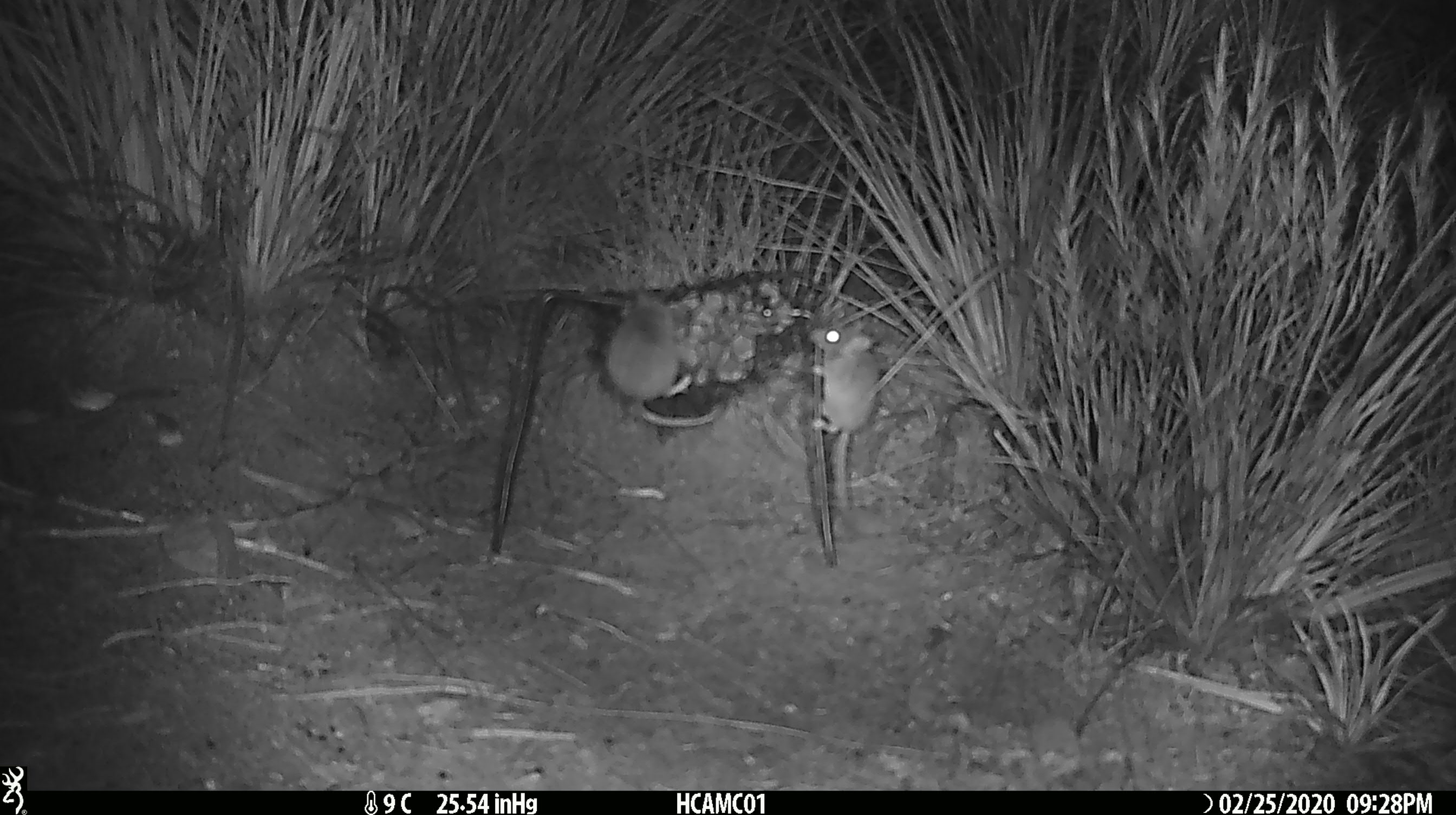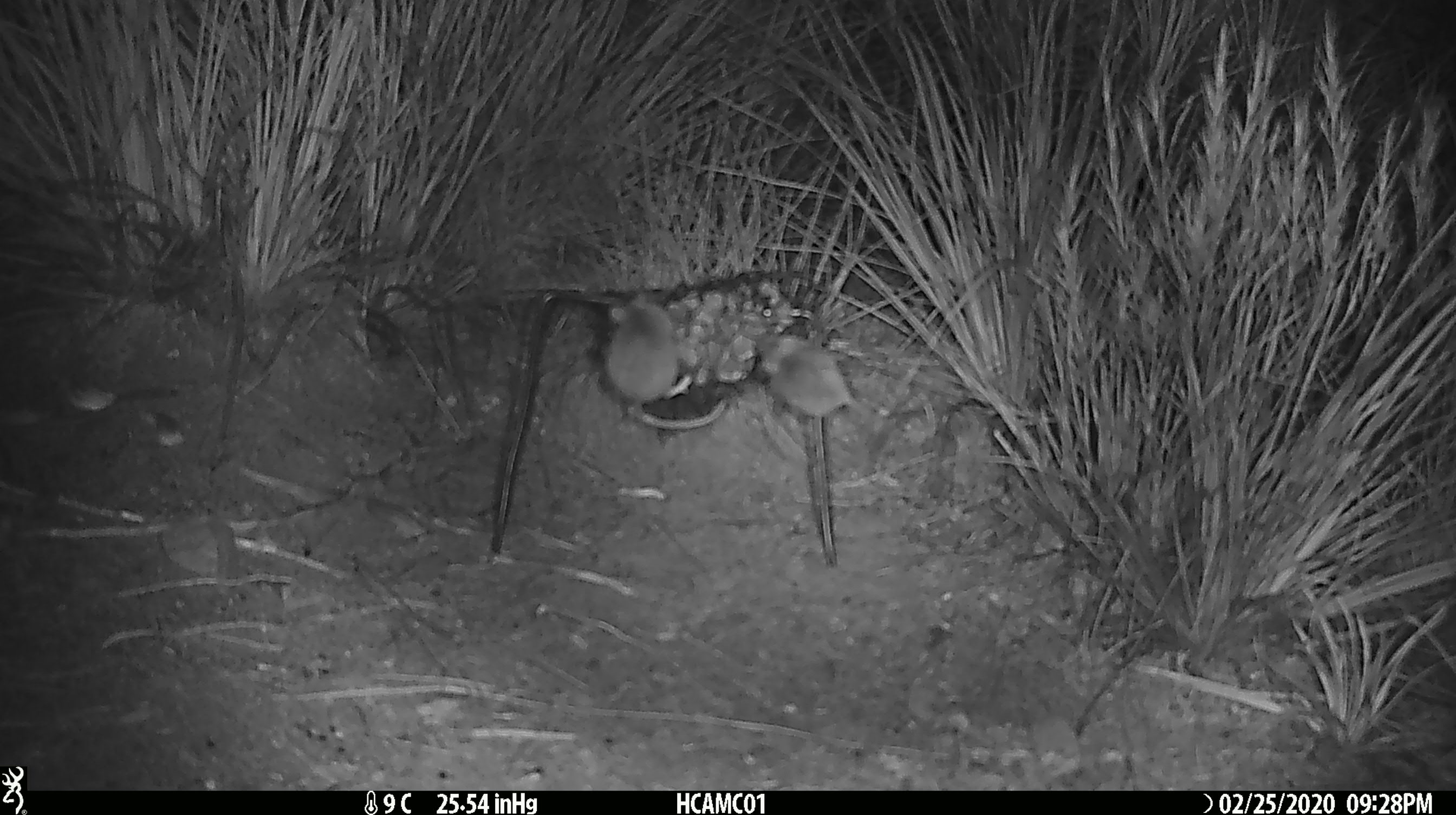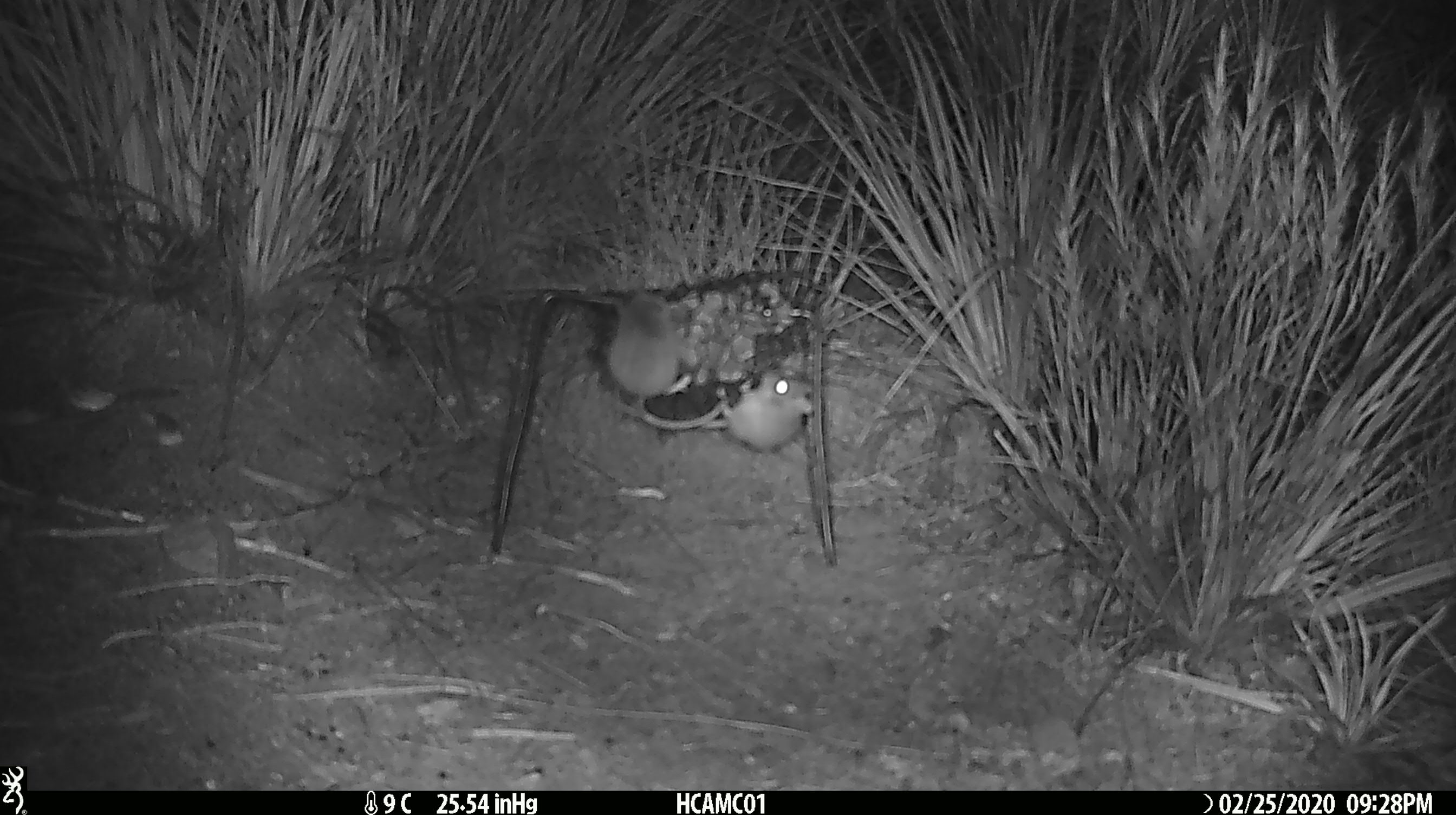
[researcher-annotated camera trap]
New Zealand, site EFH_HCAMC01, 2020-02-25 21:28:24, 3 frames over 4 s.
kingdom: Animalia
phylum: Chordata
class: Mammalia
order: Rodentia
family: Muridae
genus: Mus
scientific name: Mus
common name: mouse